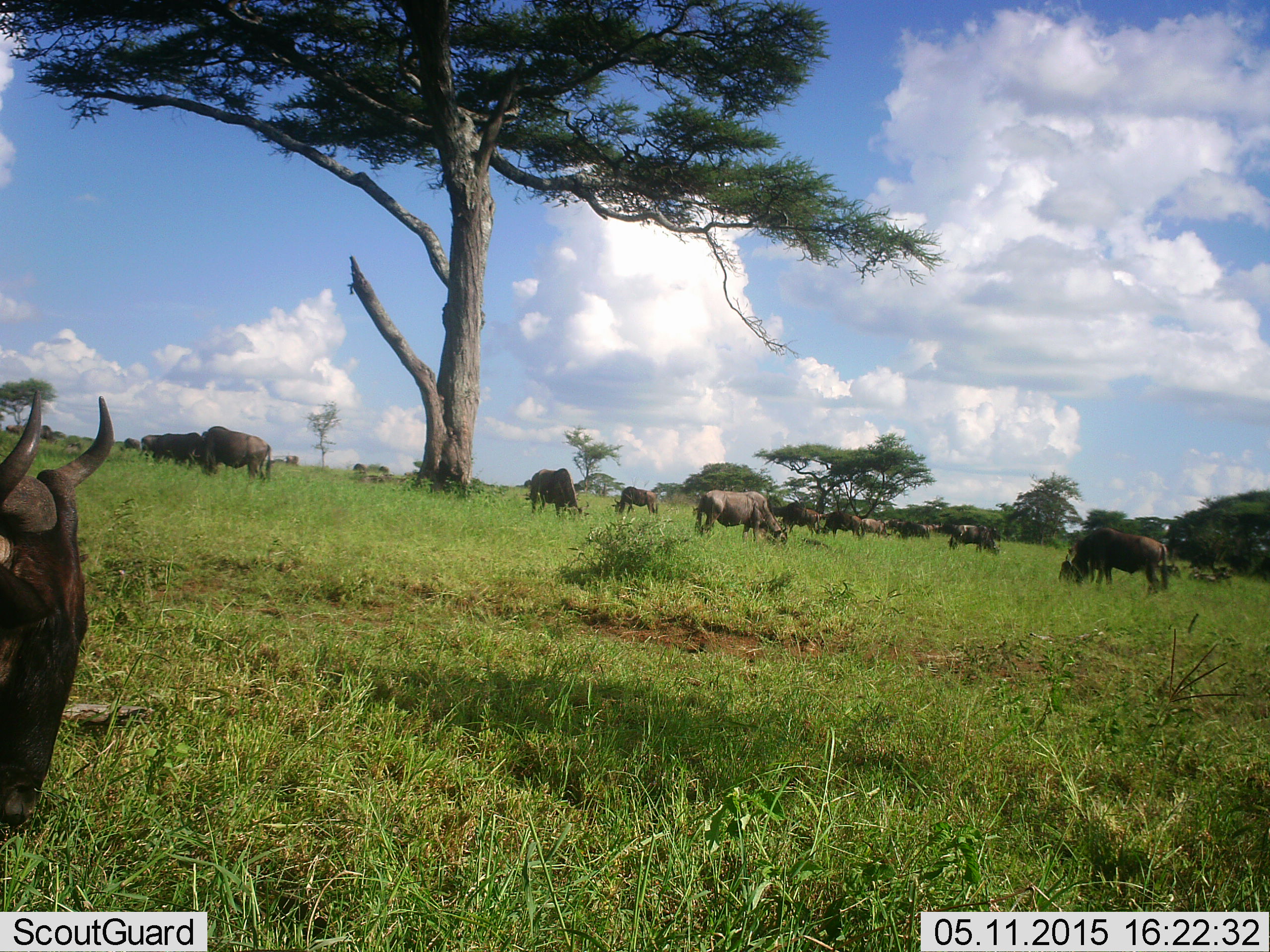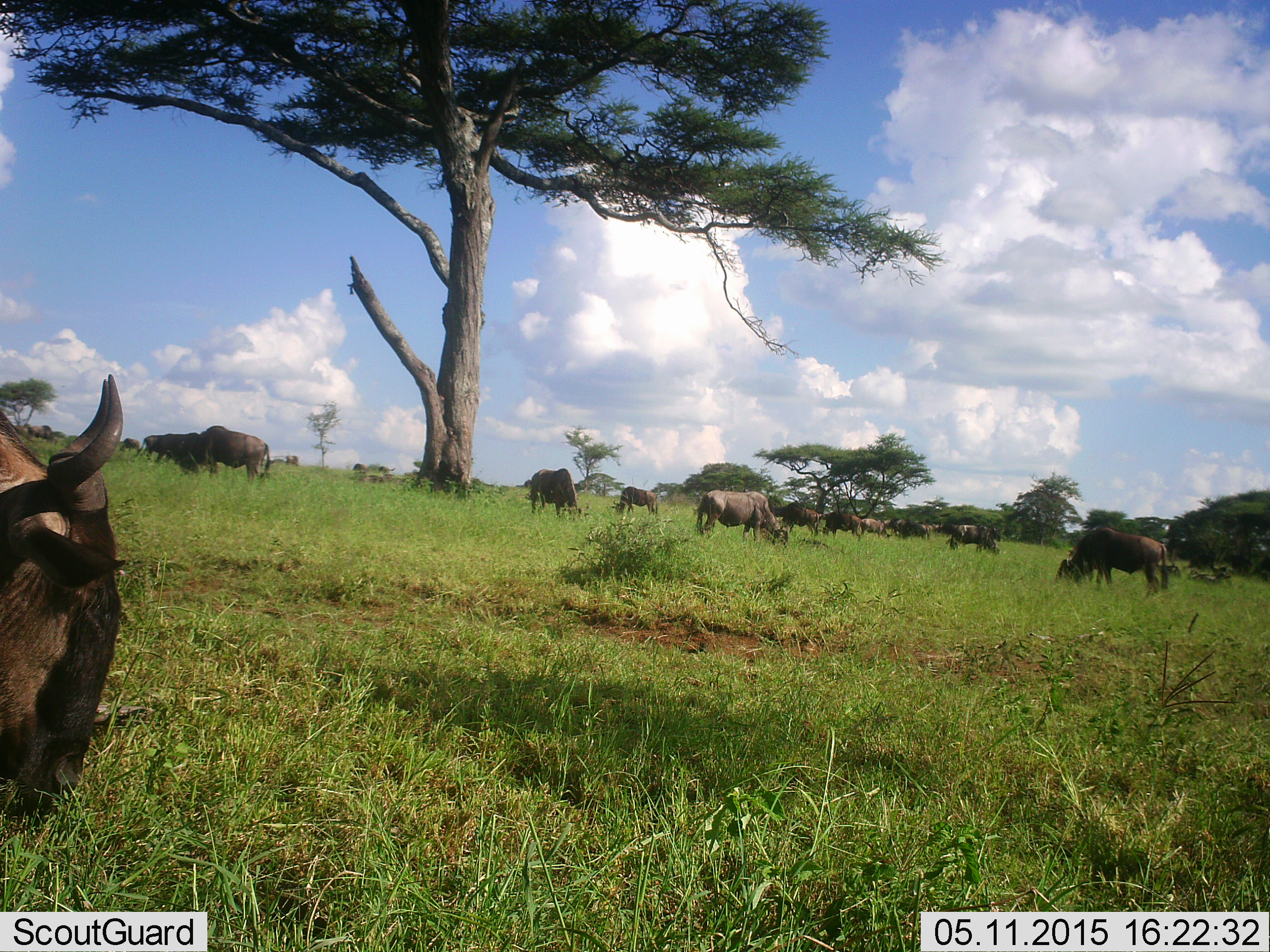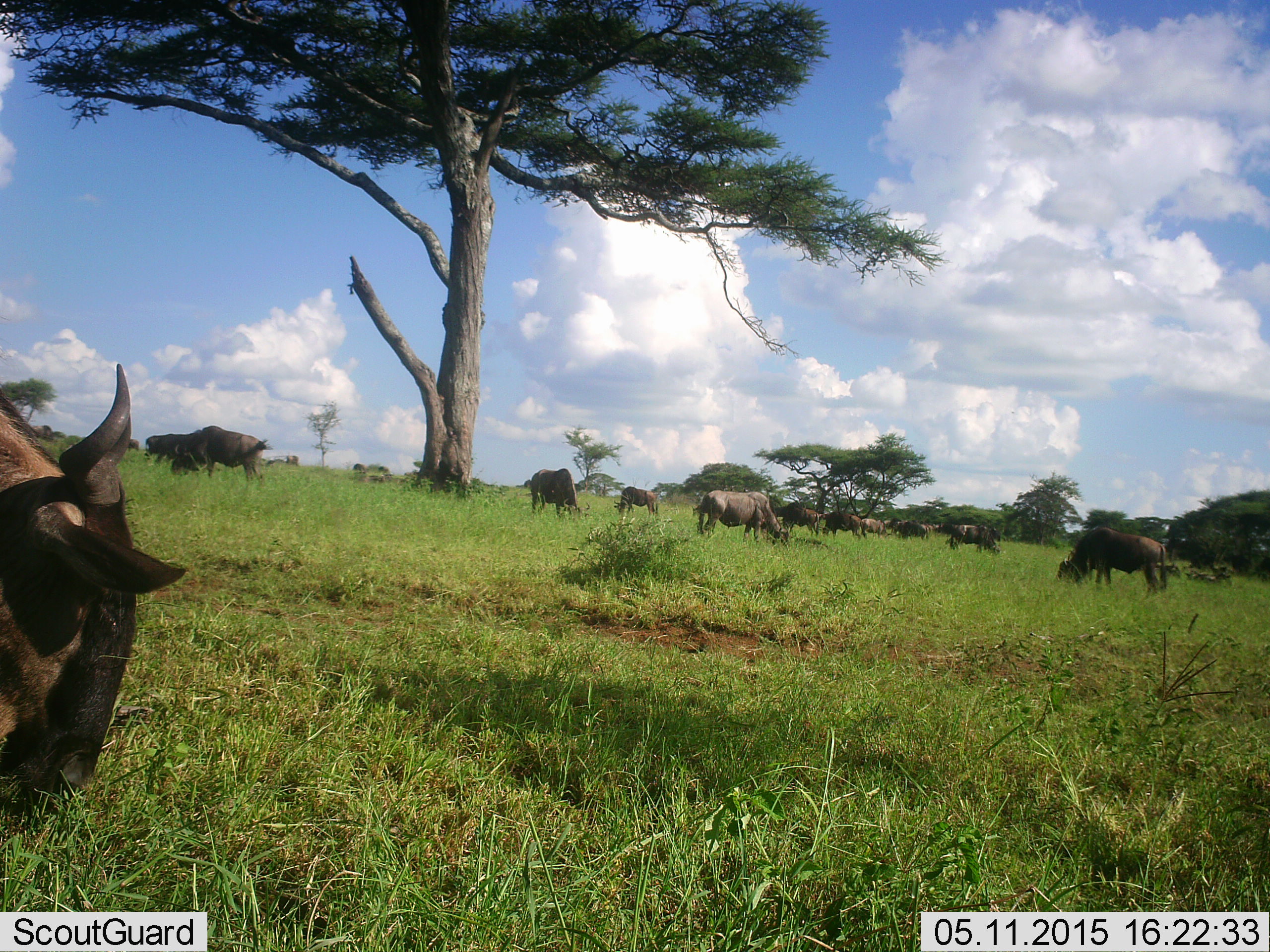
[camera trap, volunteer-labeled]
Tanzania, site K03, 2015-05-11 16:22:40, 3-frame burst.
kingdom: Animalia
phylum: Chordata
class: Mammalia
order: Artiodactyla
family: Bovidae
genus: Connochaetes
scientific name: Connochaetes taurinus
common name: blue wildebeest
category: wildebeest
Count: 11-50.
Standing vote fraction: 20%.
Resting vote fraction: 20%.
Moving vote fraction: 0%.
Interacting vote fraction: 0%.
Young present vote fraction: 0%.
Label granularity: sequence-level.